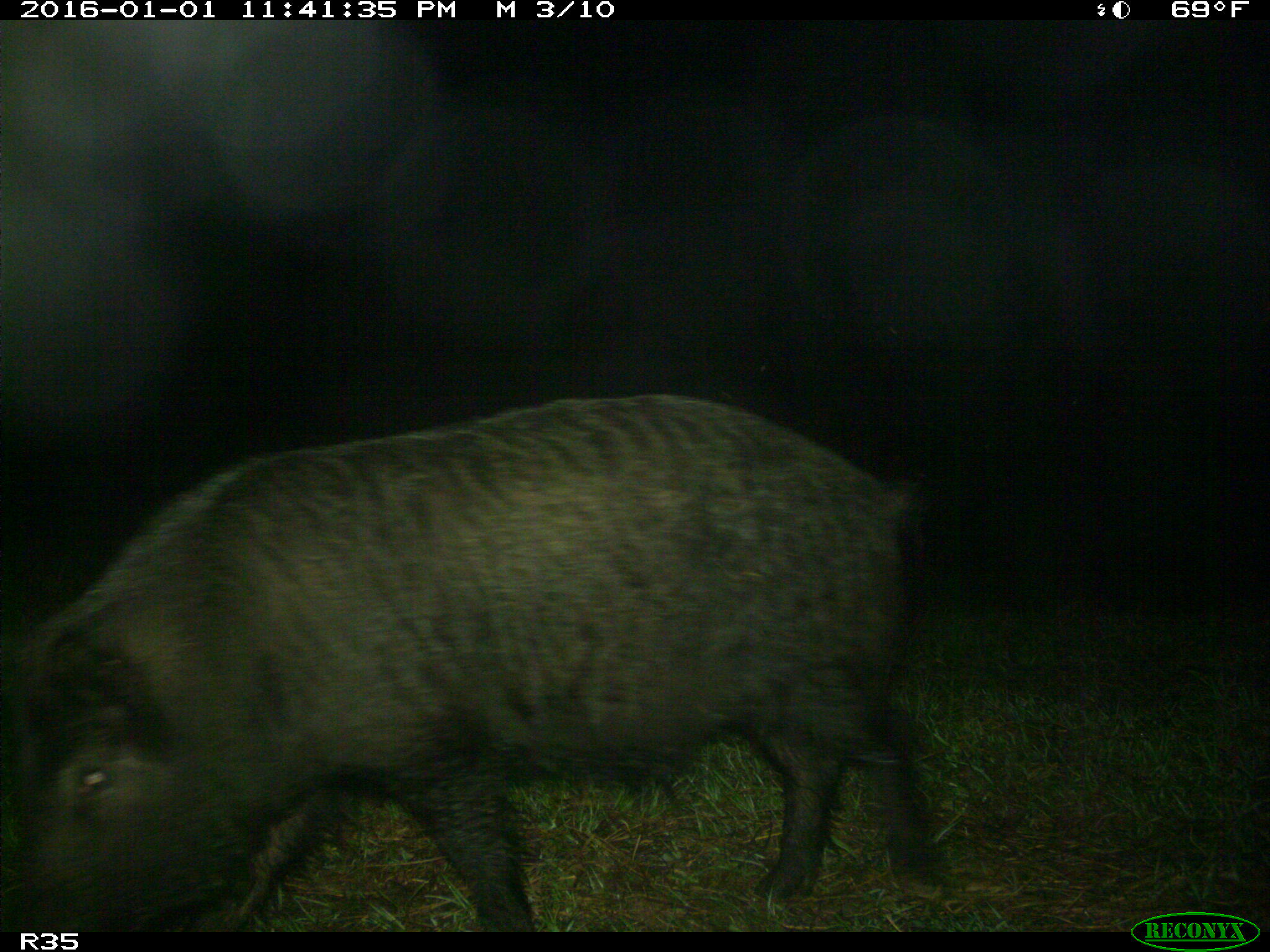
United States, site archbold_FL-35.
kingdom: Animalia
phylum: Chordata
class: Mammalia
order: Artiodactyla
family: Suidae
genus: Sus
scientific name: Sus scrofa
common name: wild boar